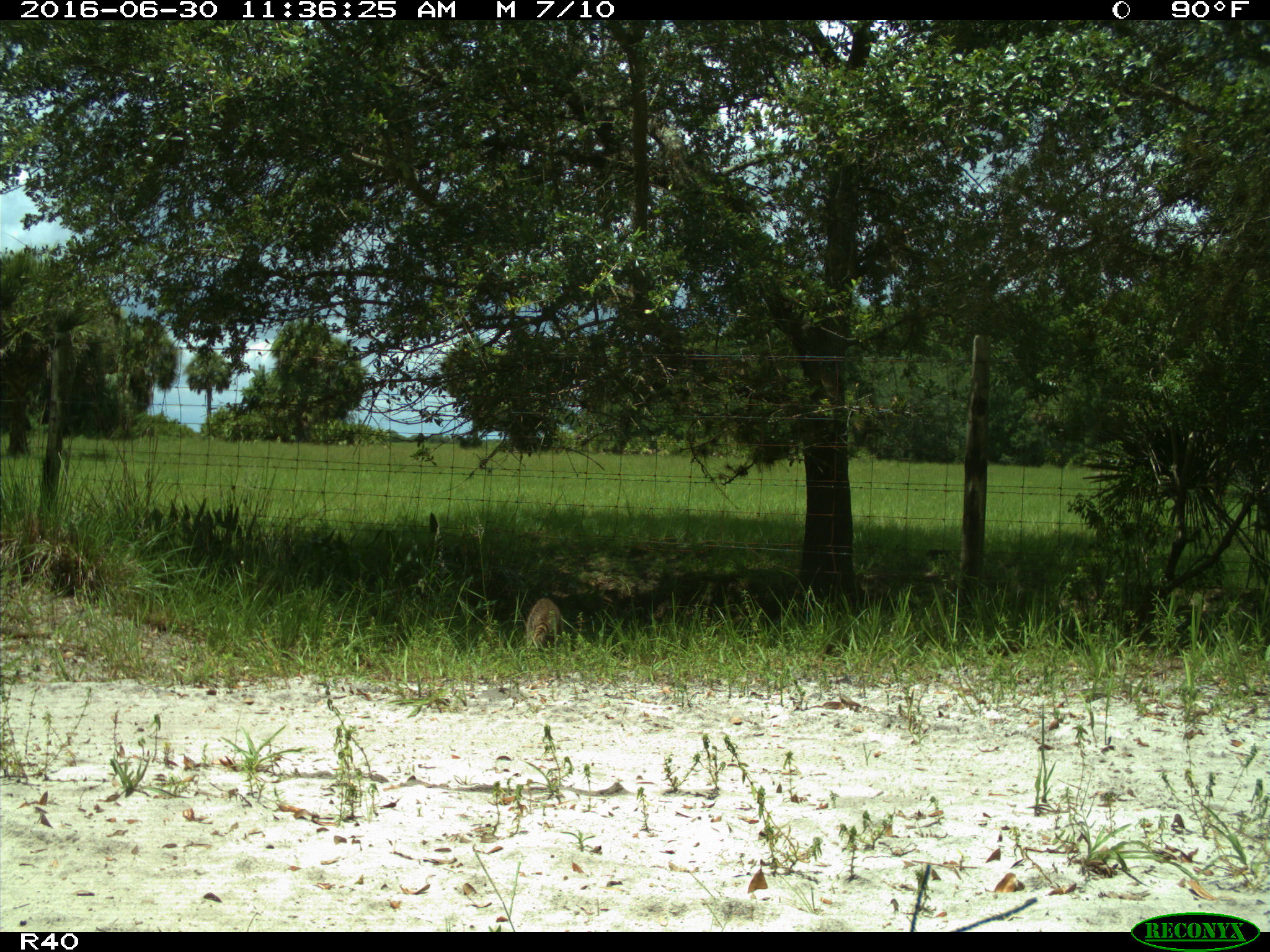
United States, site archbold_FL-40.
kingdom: Animalia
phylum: Chordata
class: Mammalia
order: Carnivora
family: Procyonidae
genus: Procyon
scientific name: Procyon lotor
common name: common raccoon